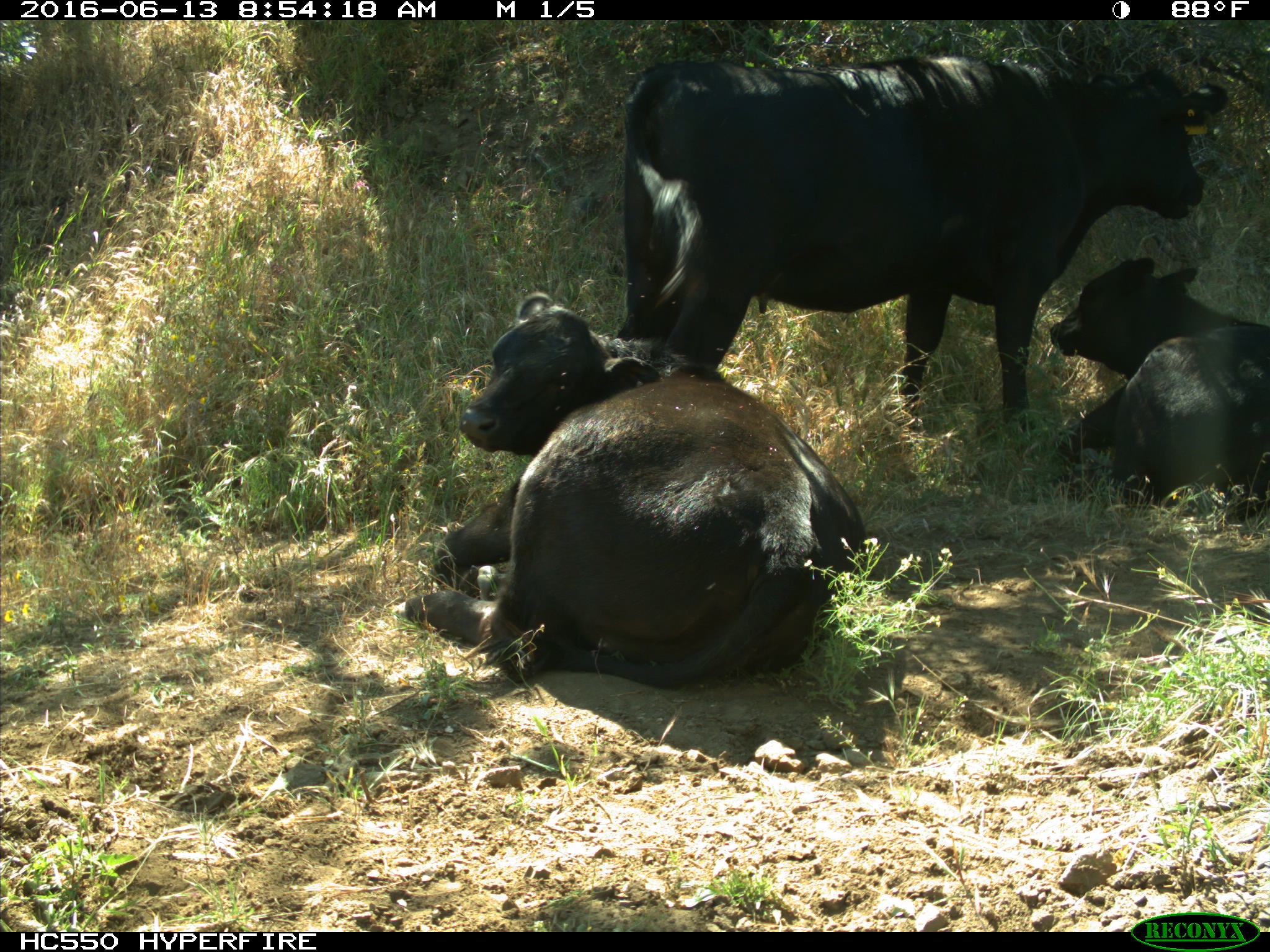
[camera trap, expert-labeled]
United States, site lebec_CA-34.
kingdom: Animalia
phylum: Chordata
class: Mammalia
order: Artiodactyla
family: Bovidae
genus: Bos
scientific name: Bos taurus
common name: domestic cow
Bos taurus (domestic cow).